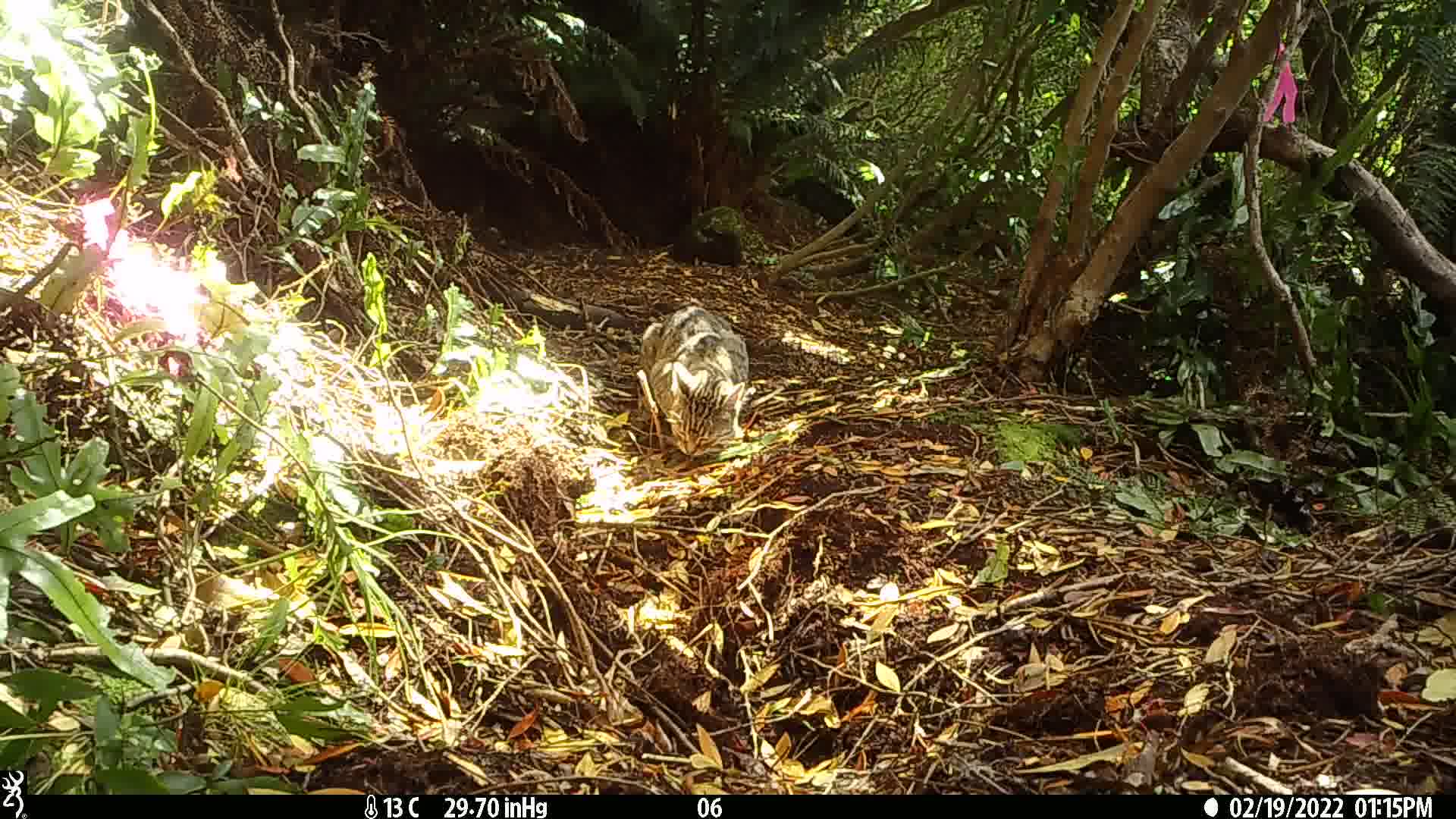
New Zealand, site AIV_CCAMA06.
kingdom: Animalia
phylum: Chordata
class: Mammalia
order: Carnivora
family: Felidae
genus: Felis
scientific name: Felis catus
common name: domestic cat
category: cat